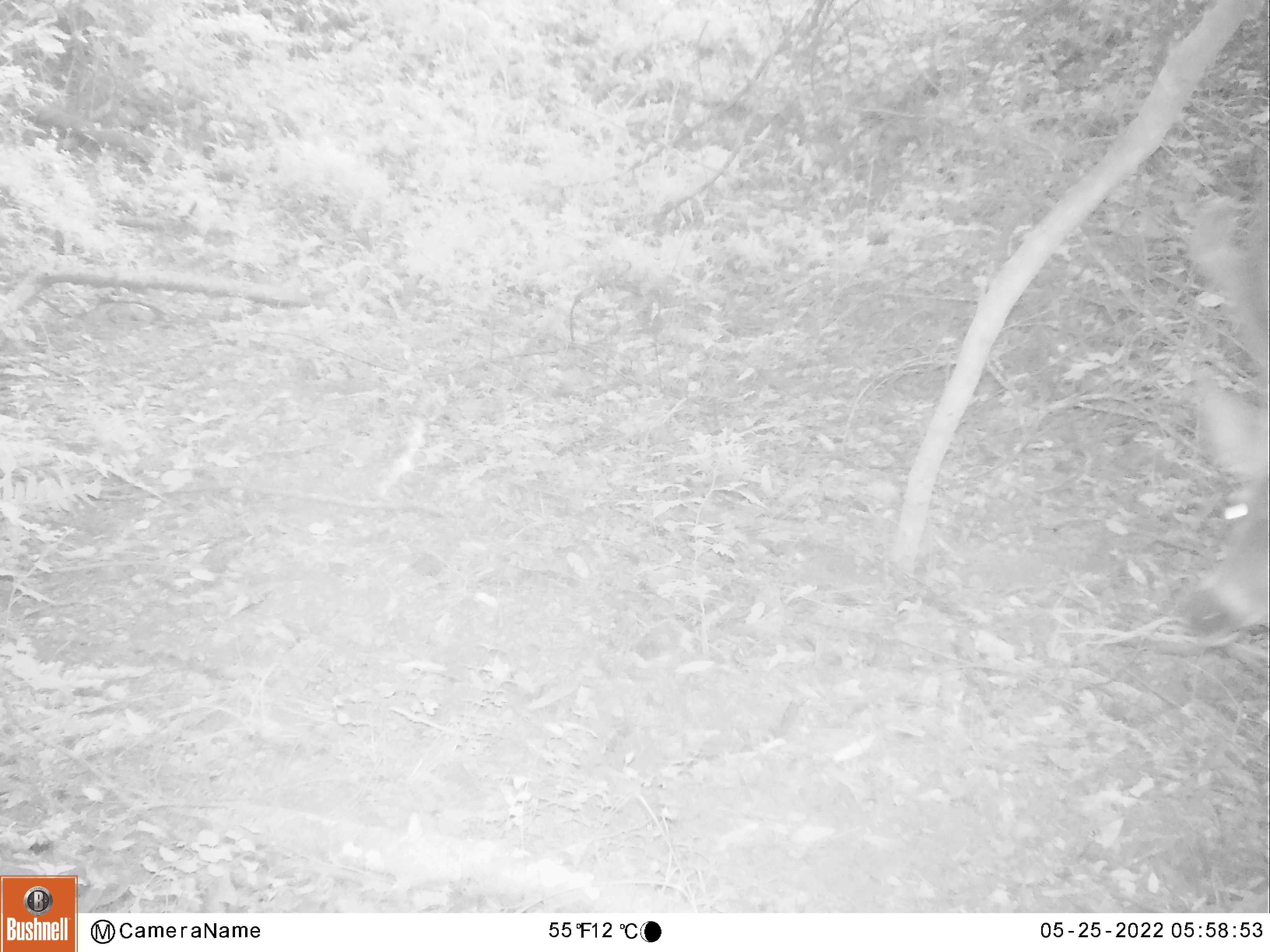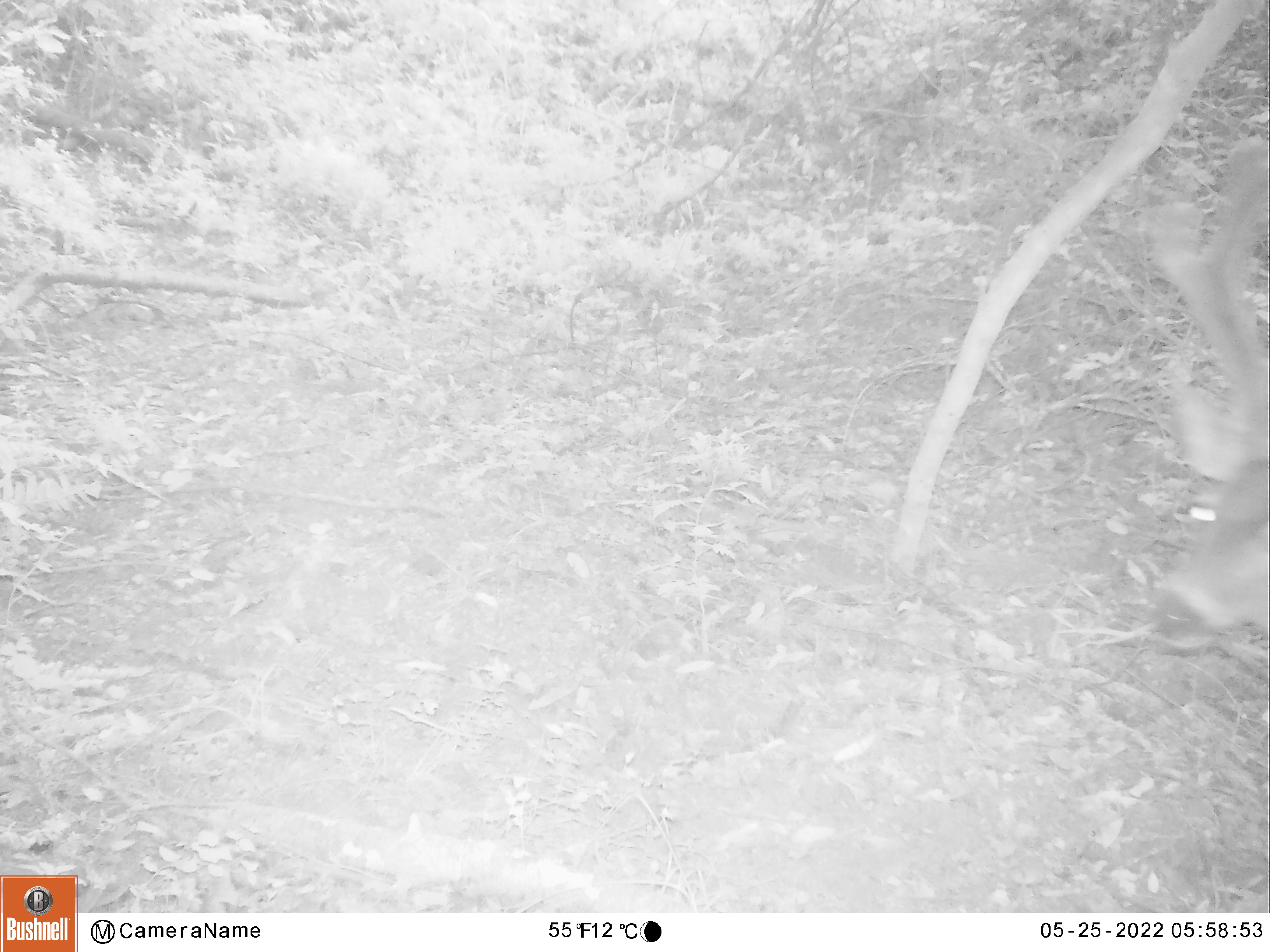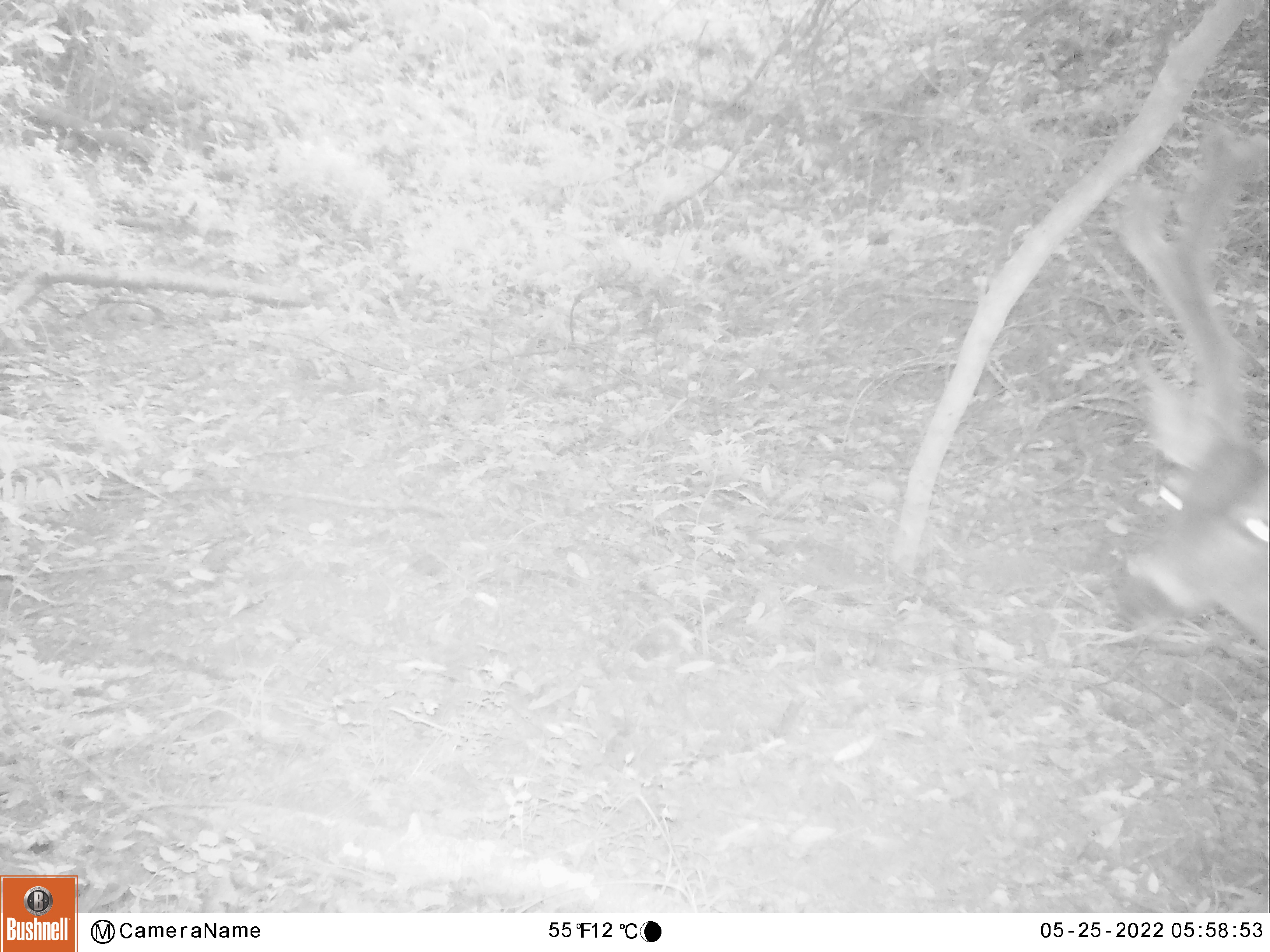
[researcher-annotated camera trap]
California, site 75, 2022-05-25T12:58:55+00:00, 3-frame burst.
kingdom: Animalia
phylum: Chordata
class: Mammalia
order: Artiodactyla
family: Cervidae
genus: Odocoileus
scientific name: Odocoileus hemionus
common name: mule deer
Mule deer (Odocoileus hemionus).